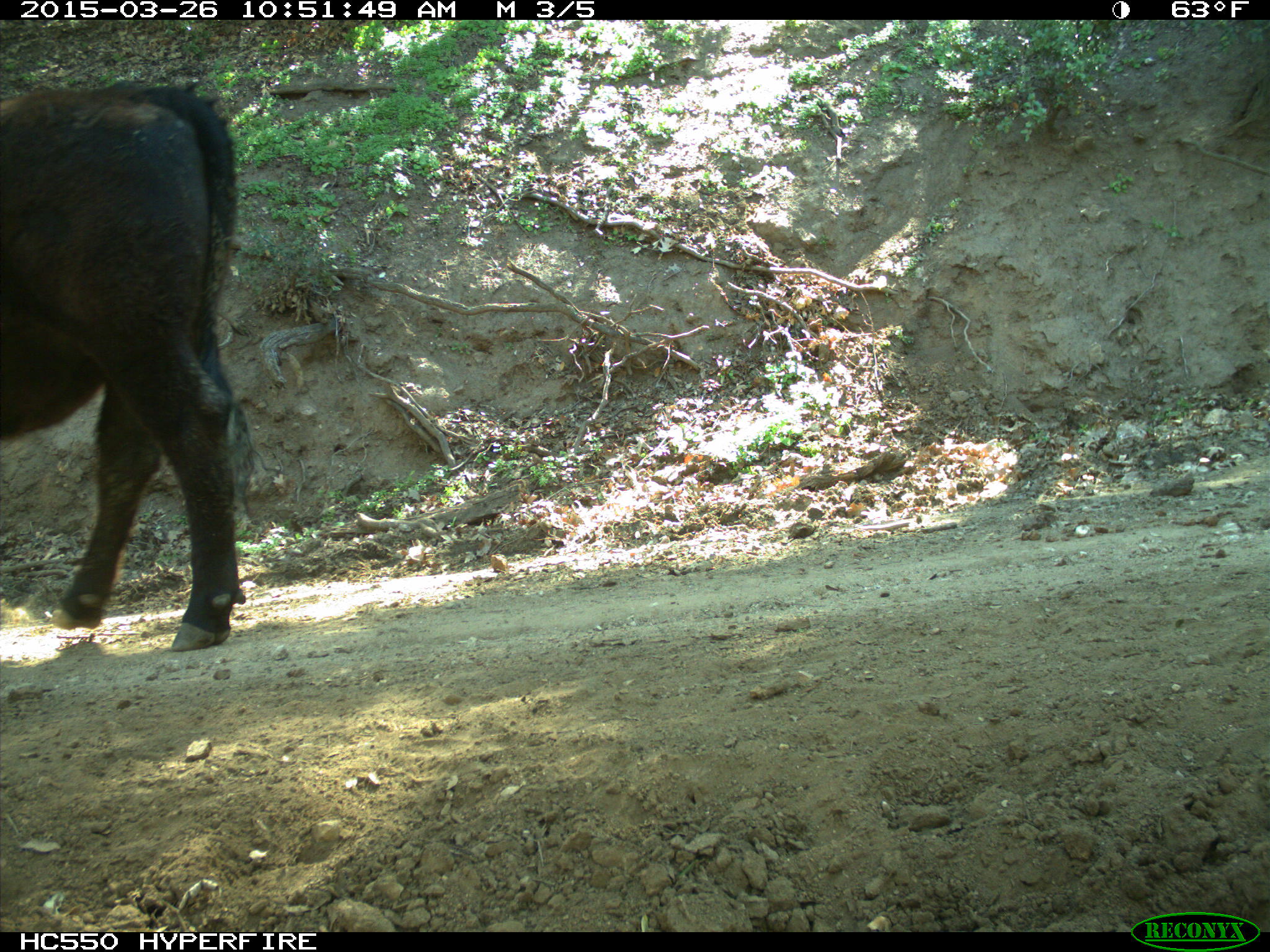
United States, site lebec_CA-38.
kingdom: Animalia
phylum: Chordata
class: Mammalia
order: Artiodactyla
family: Bovidae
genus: Bos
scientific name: Bos taurus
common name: domestic cow